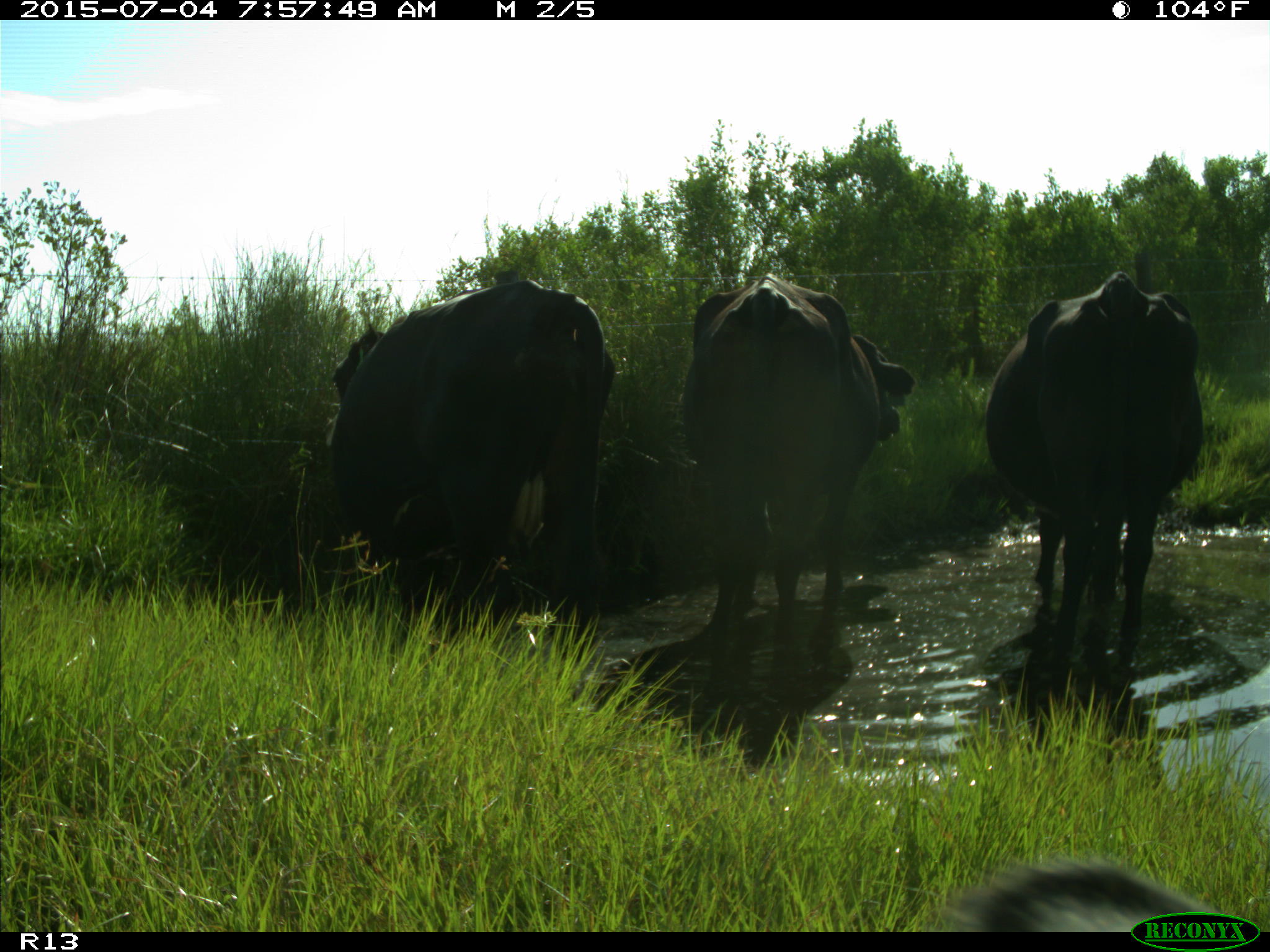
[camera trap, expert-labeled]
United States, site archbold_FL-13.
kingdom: Animalia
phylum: Chordata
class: Mammalia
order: Artiodactyla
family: Bovidae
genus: Bos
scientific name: Bos taurus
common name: domestic cow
Bos taurus (domestic cow).